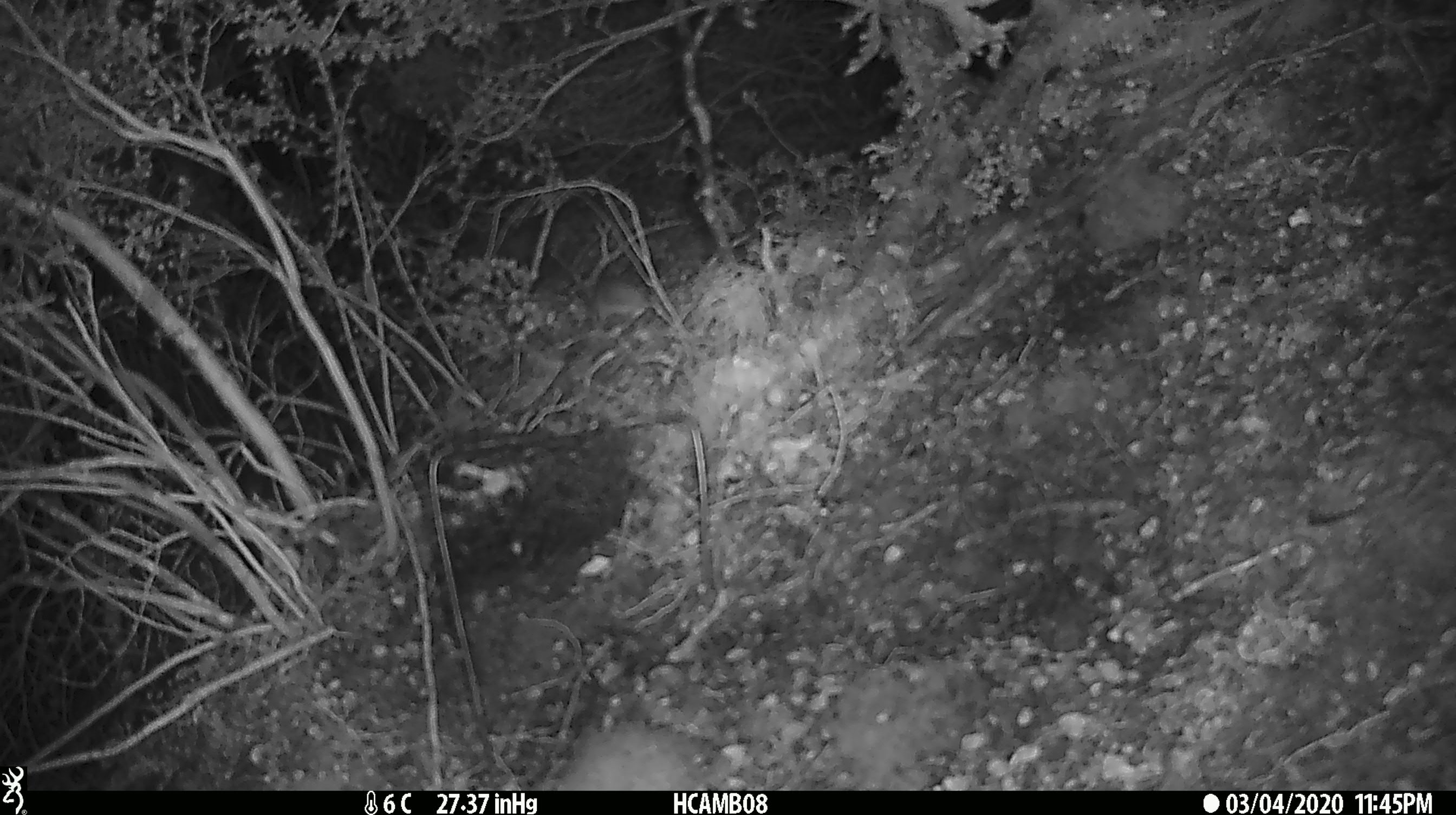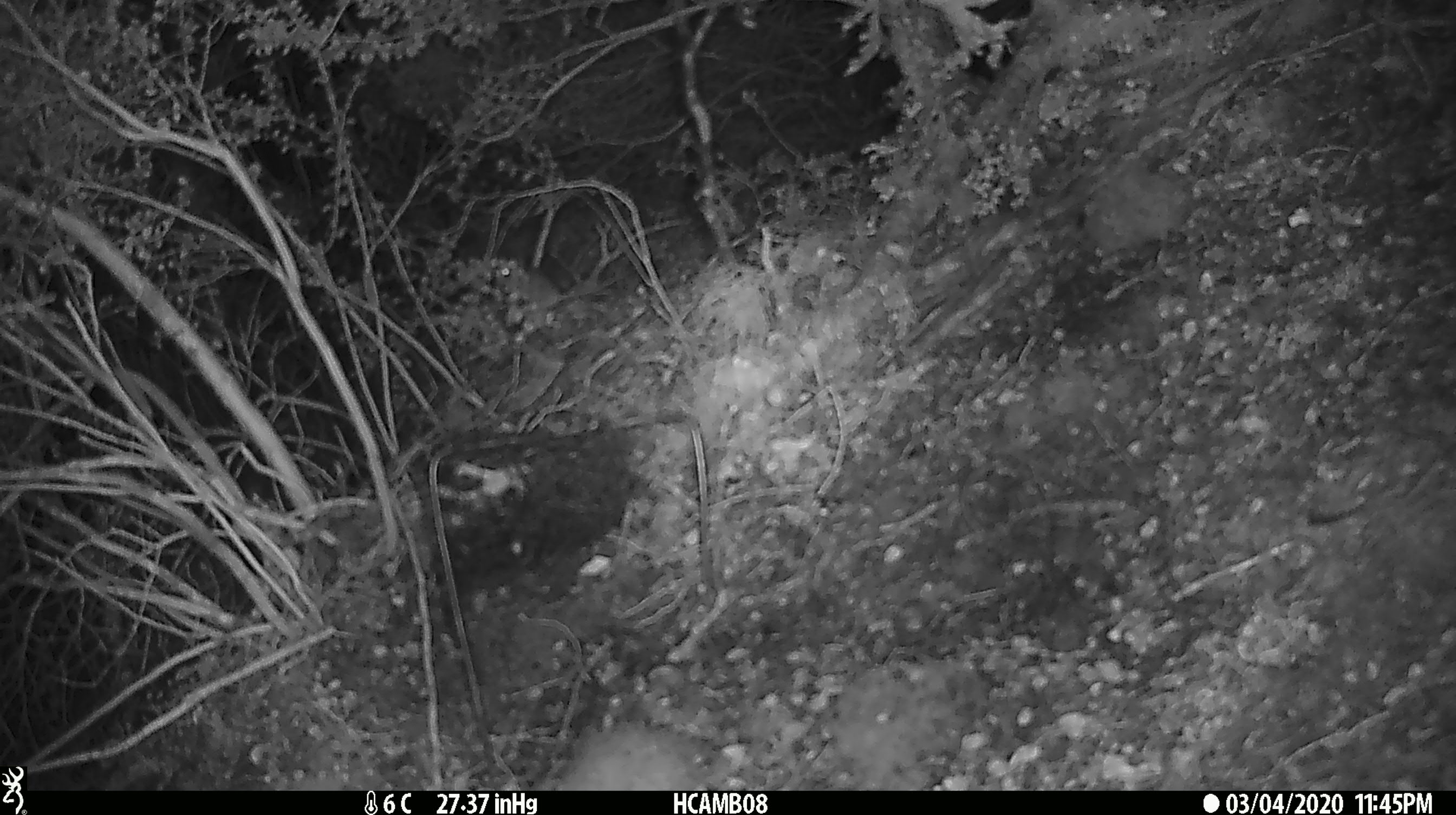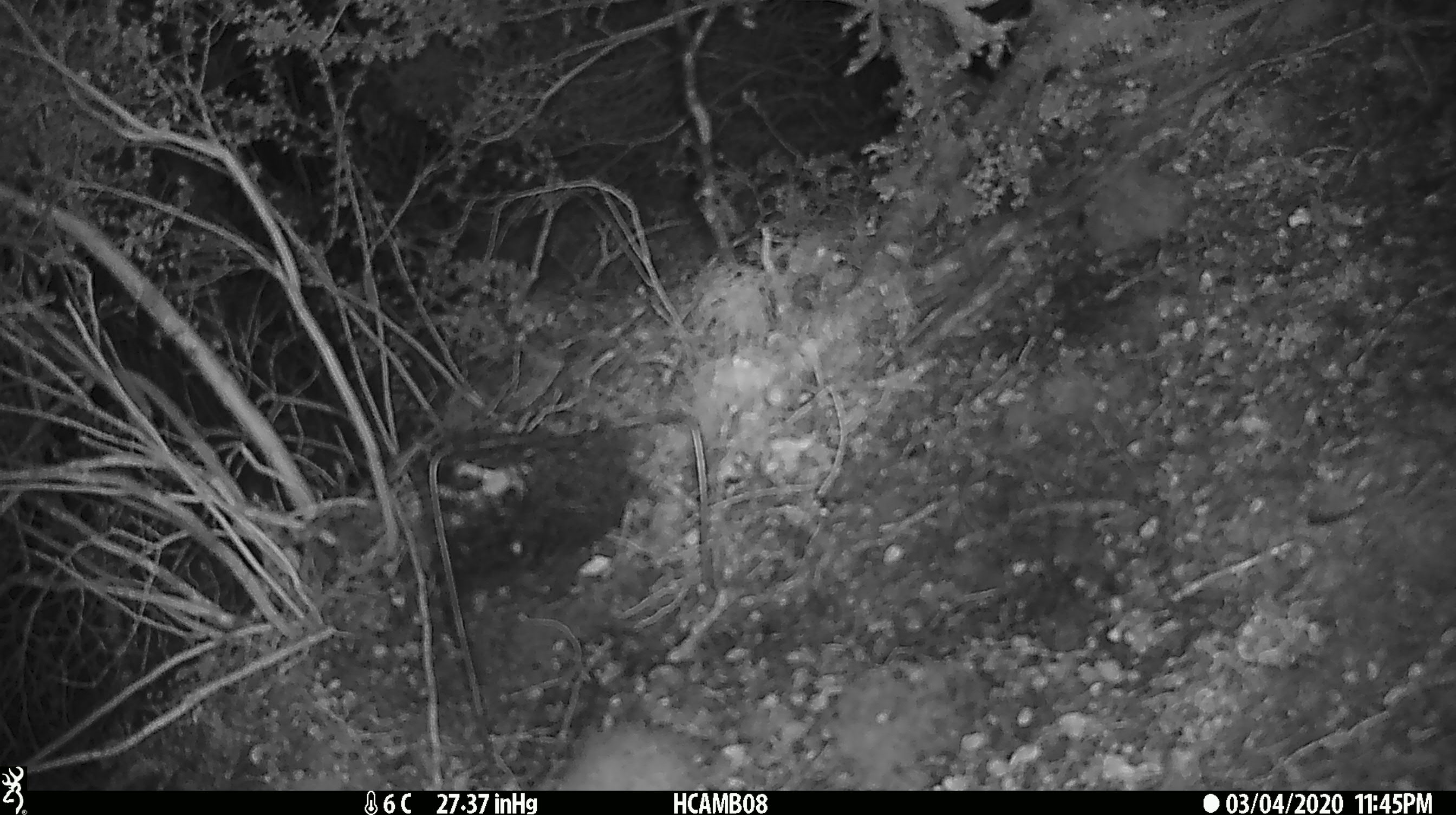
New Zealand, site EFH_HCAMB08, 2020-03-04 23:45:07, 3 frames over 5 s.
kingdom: Animalia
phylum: Chordata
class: Mammalia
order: Rodentia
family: Muridae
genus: Mus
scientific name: Mus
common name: mouse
Mouse (Mus).